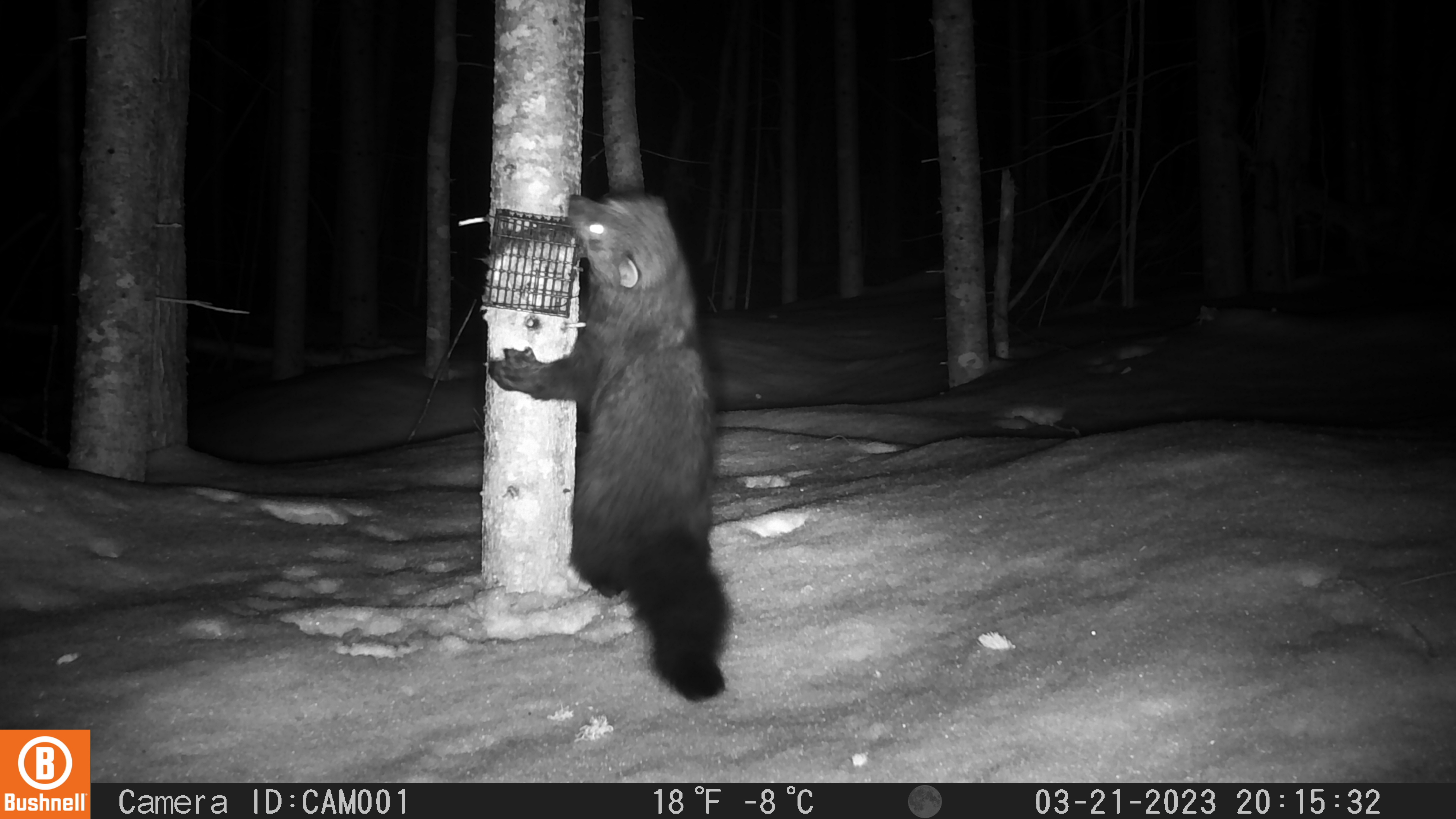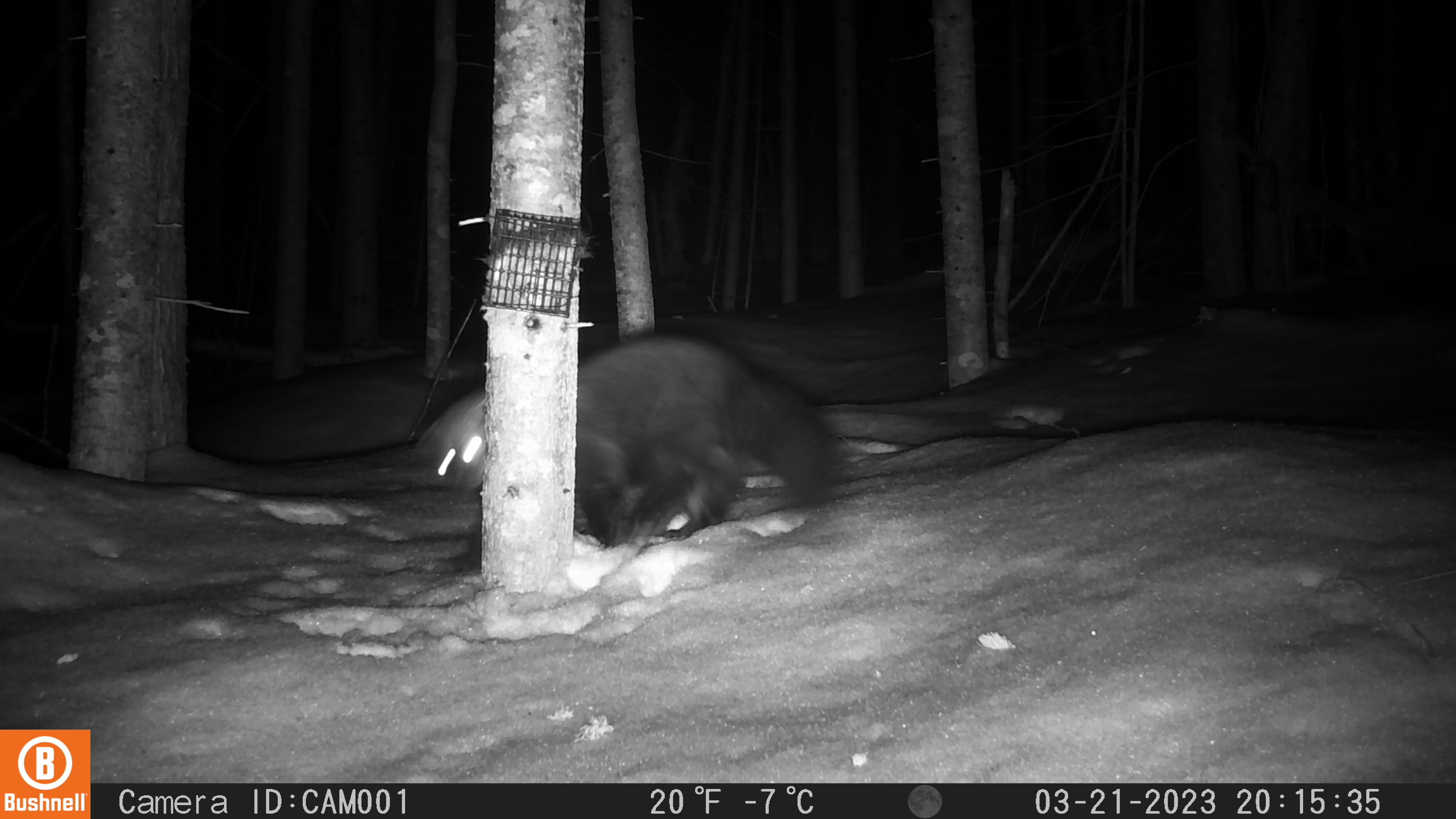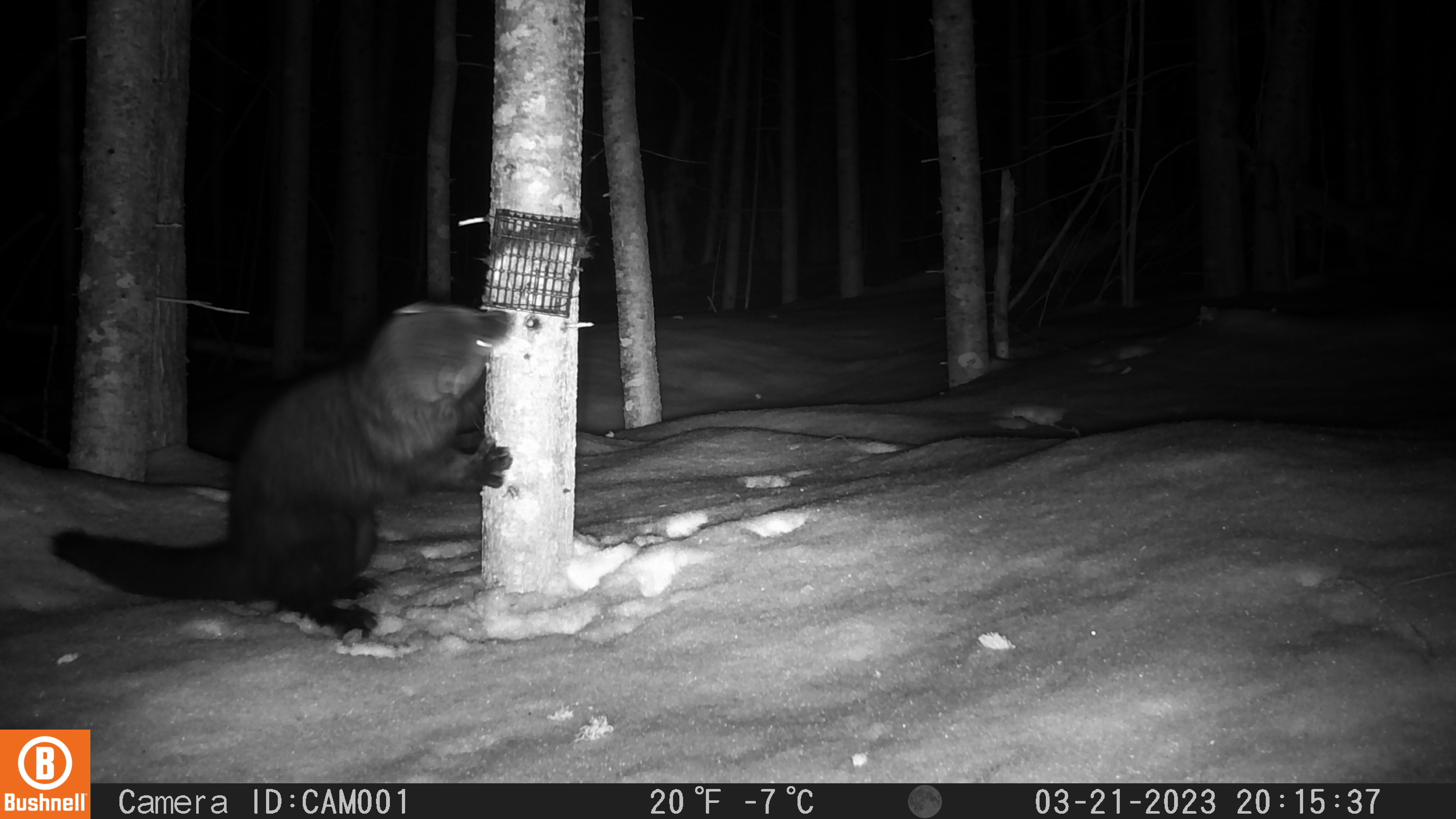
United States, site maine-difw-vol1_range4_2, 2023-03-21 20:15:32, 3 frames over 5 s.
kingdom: Animalia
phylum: Chordata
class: Mammalia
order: Carnivora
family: Mustelidae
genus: Pekania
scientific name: Pekania pennanti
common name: fisher